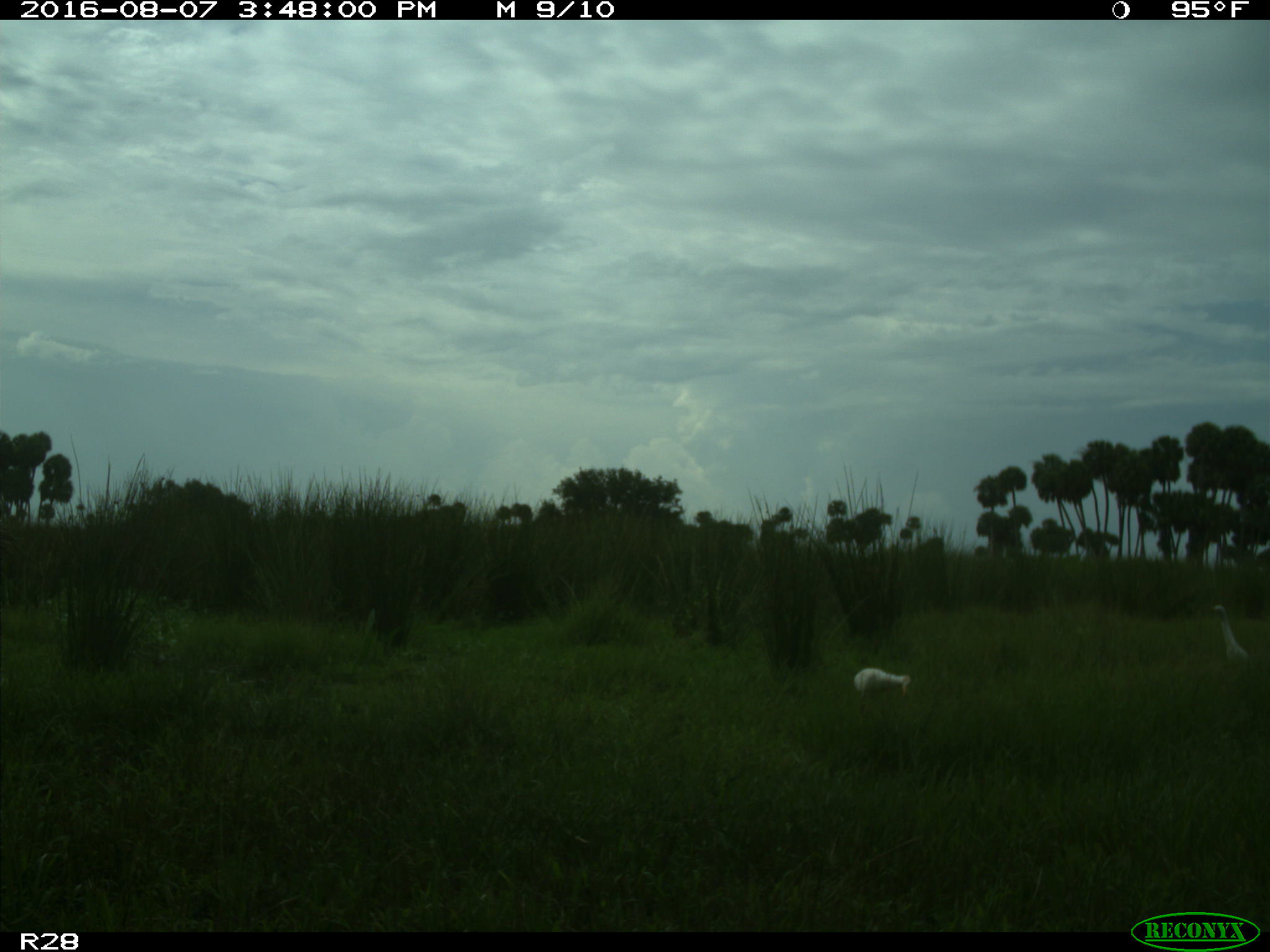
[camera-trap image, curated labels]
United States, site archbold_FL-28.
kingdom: Animalia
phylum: Chordata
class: Aves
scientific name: Aves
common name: birds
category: unidentified bird